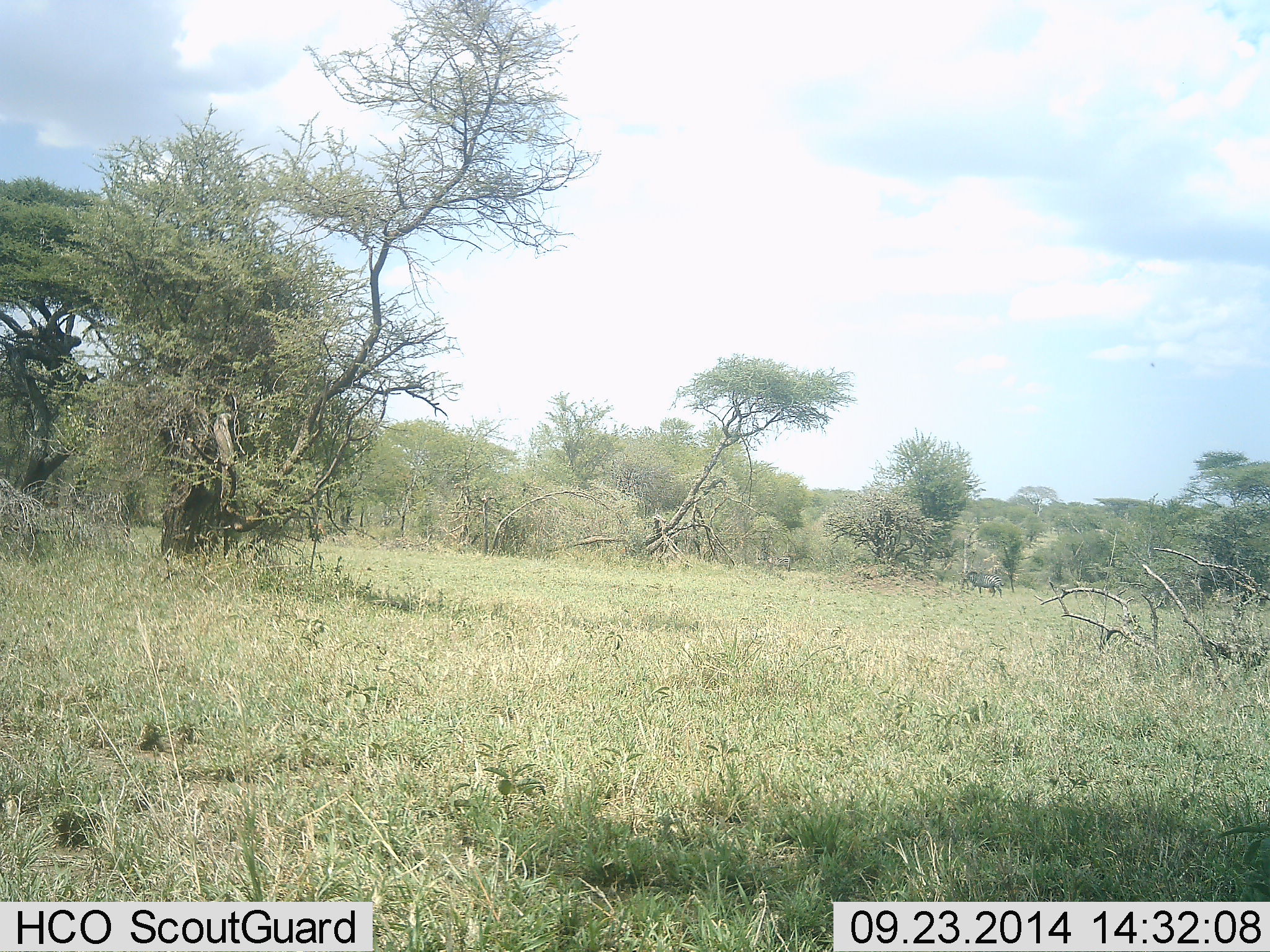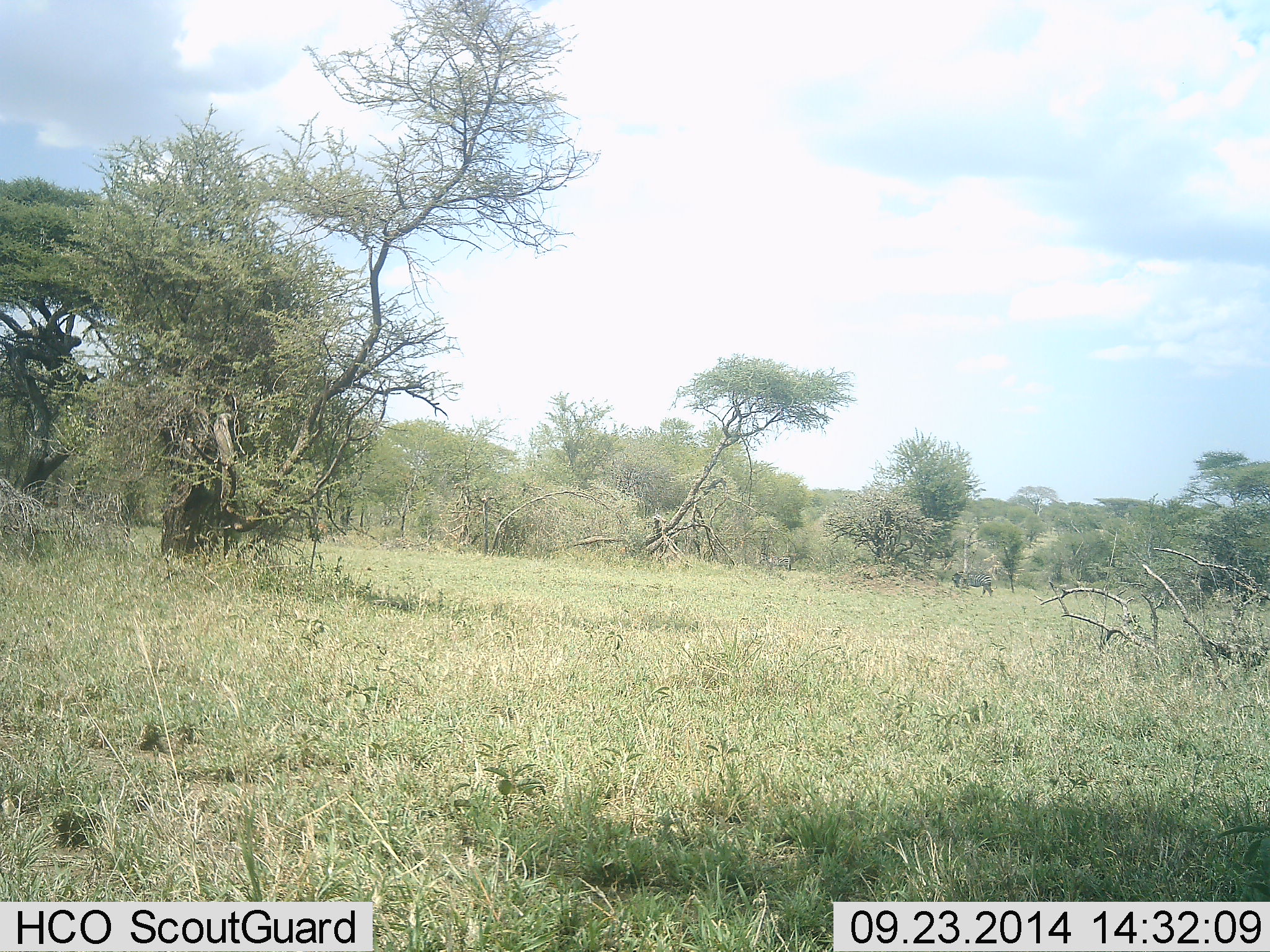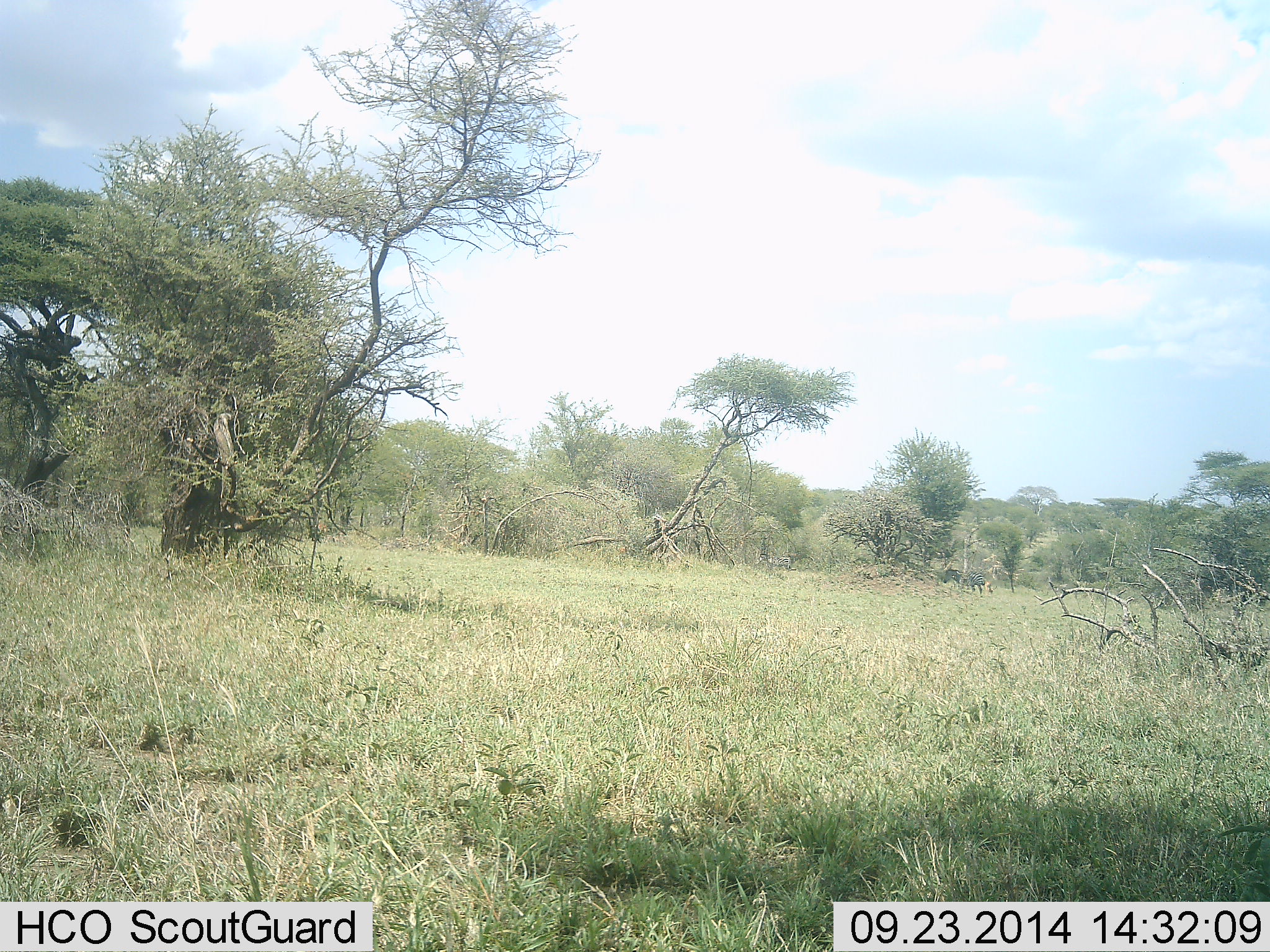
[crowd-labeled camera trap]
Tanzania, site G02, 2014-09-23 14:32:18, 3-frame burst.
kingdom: Animalia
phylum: Chordata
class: Mammalia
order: Perissodactyla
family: Equidae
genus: Equus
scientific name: Equus quagga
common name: plains zebra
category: zebra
Zebra (plains zebra) (Equus quagga), count 1. Behavior (volunteer vote fractions): standing 17%, resting 0%, moving 100%, interacting 0%. Young present (vote fraction): 0%. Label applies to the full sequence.